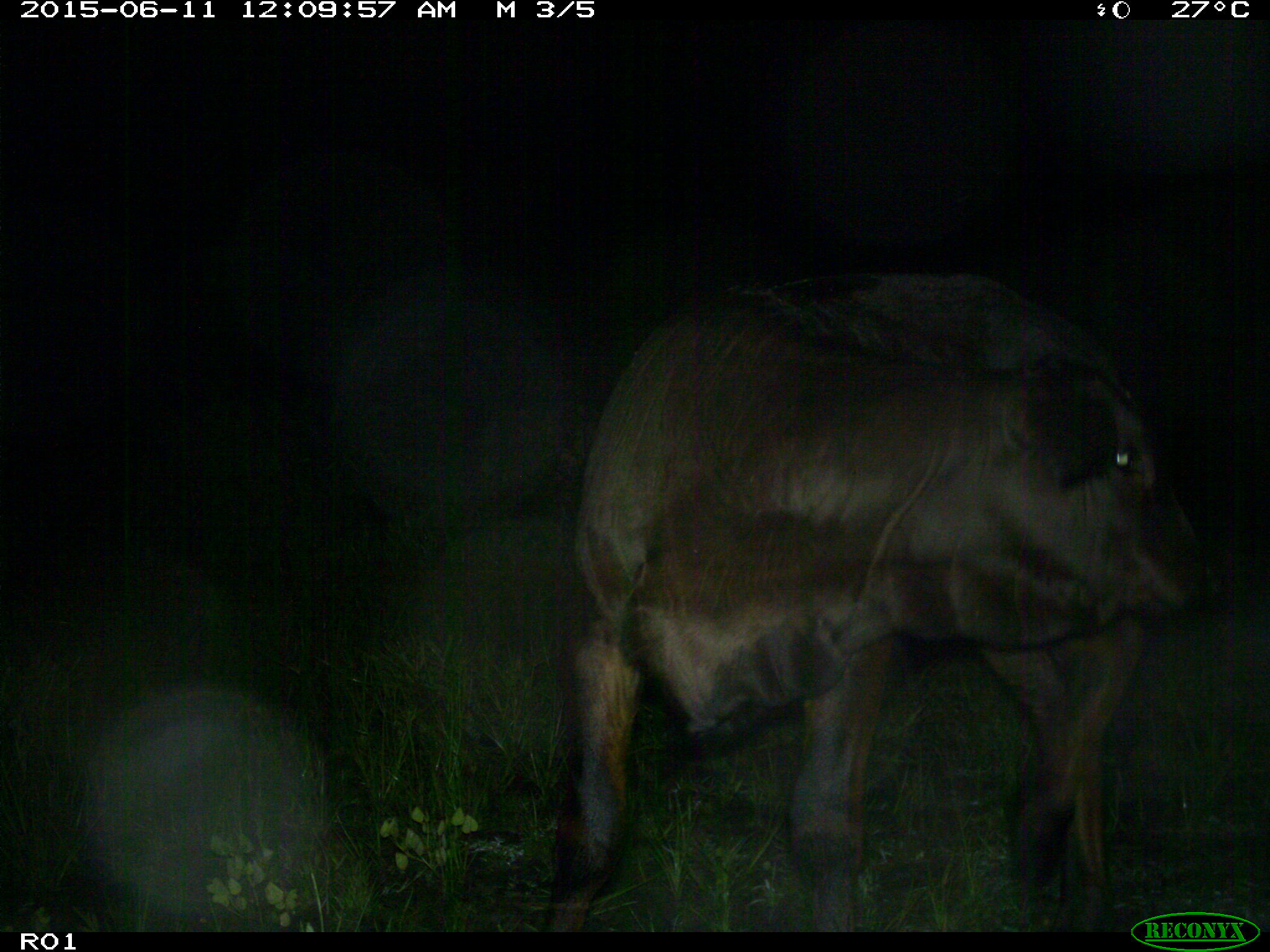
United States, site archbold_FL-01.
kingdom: Animalia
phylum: Chordata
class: Mammalia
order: Artiodactyla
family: Bovidae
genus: Bos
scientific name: Bos taurus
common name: domestic cow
Bos taurus (domestic cow).